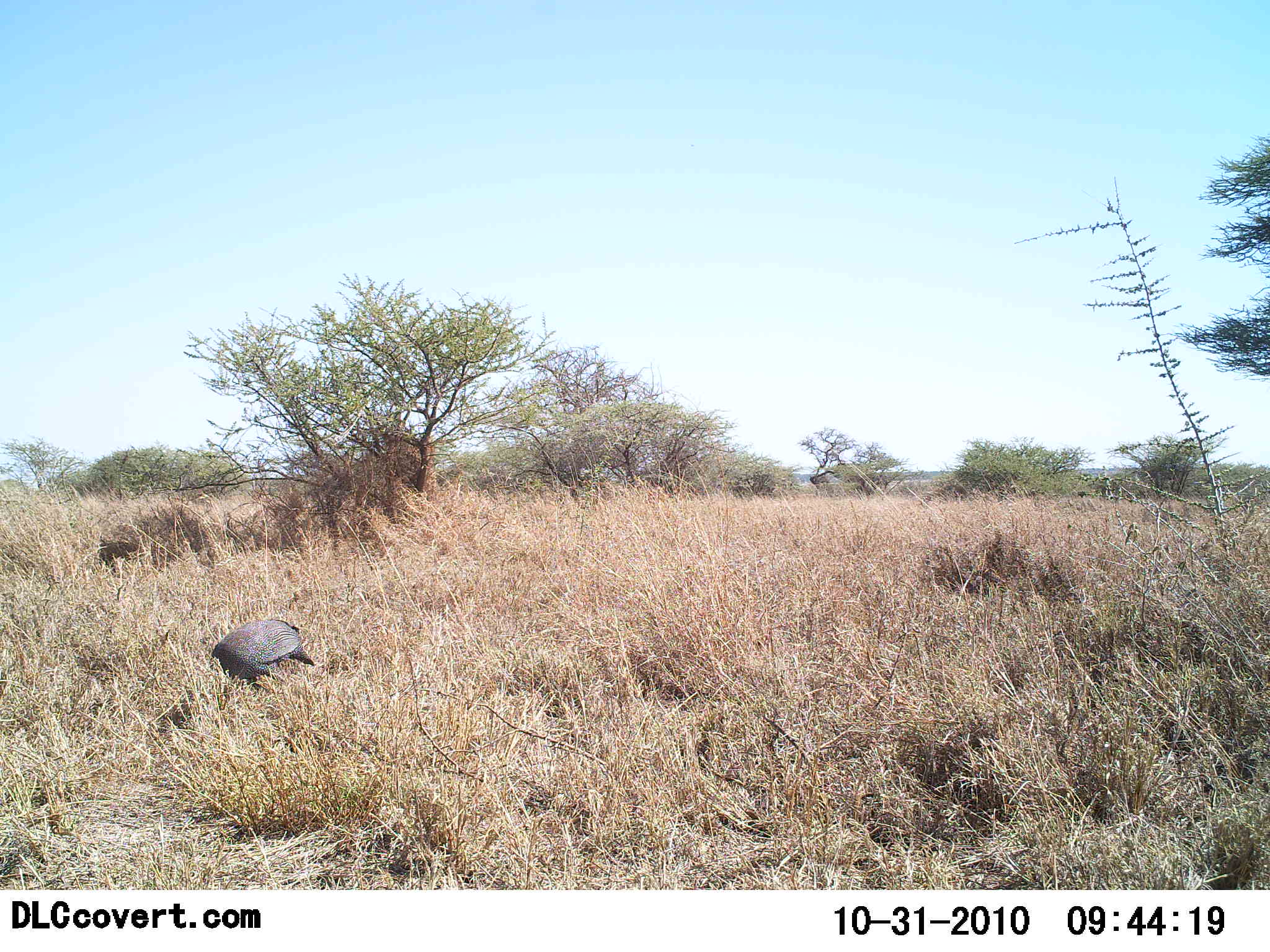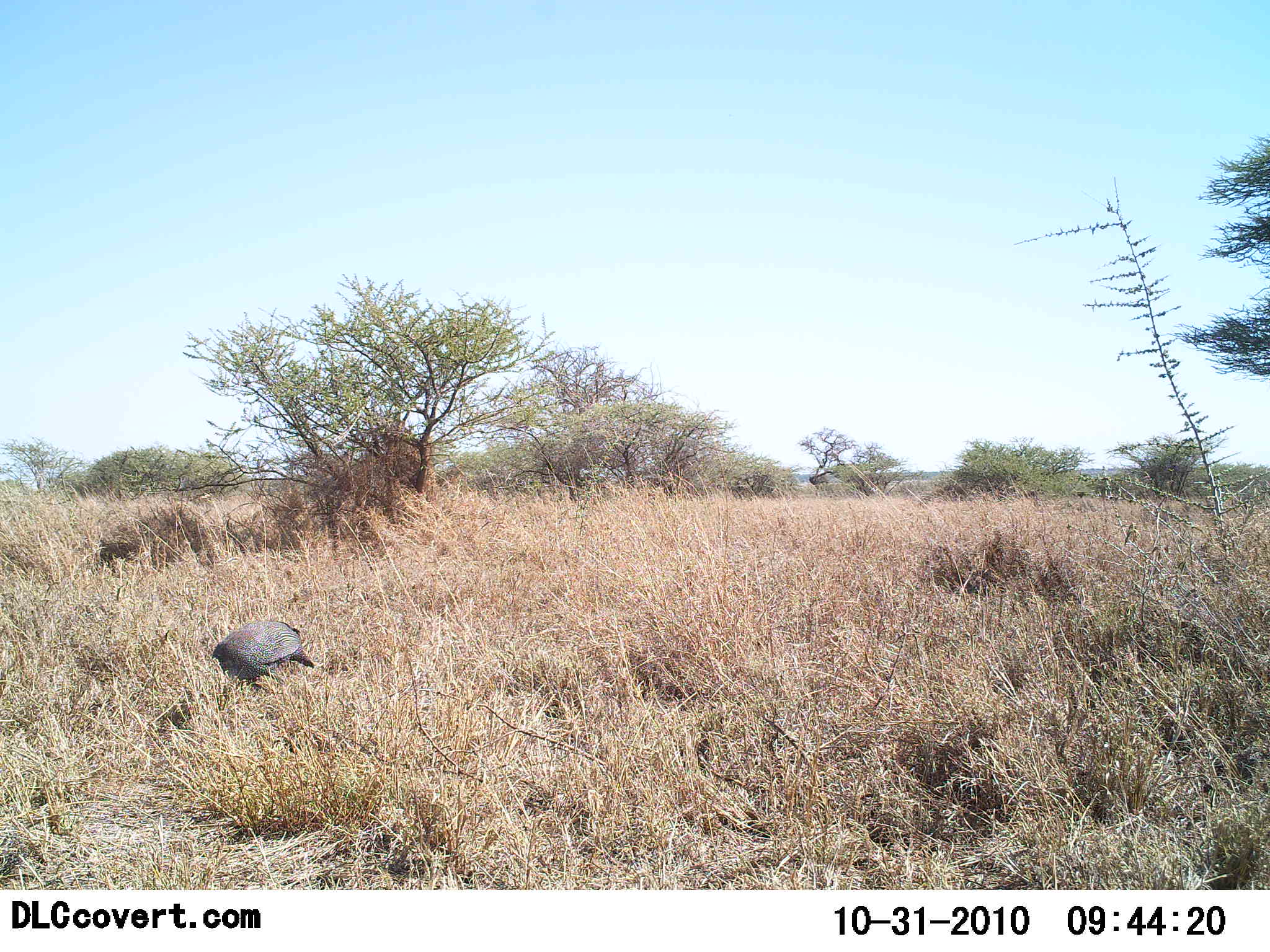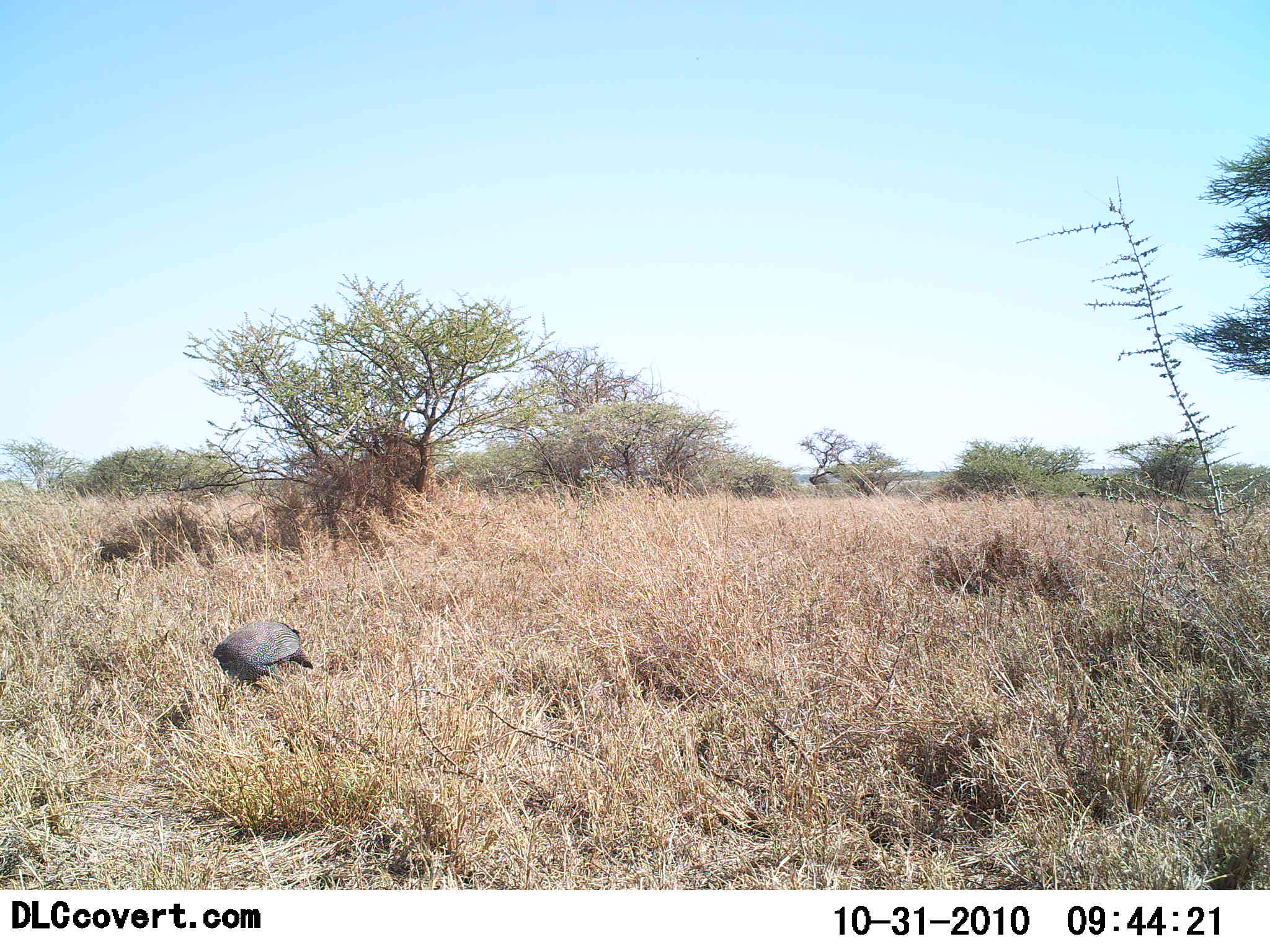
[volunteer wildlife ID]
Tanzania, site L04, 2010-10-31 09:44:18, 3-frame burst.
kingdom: Animalia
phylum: Chordata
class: Aves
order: Galliformes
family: Numididae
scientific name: Numididae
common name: guinea fowl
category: guineafowl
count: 1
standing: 56%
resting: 6%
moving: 12%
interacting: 0%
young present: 0%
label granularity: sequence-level